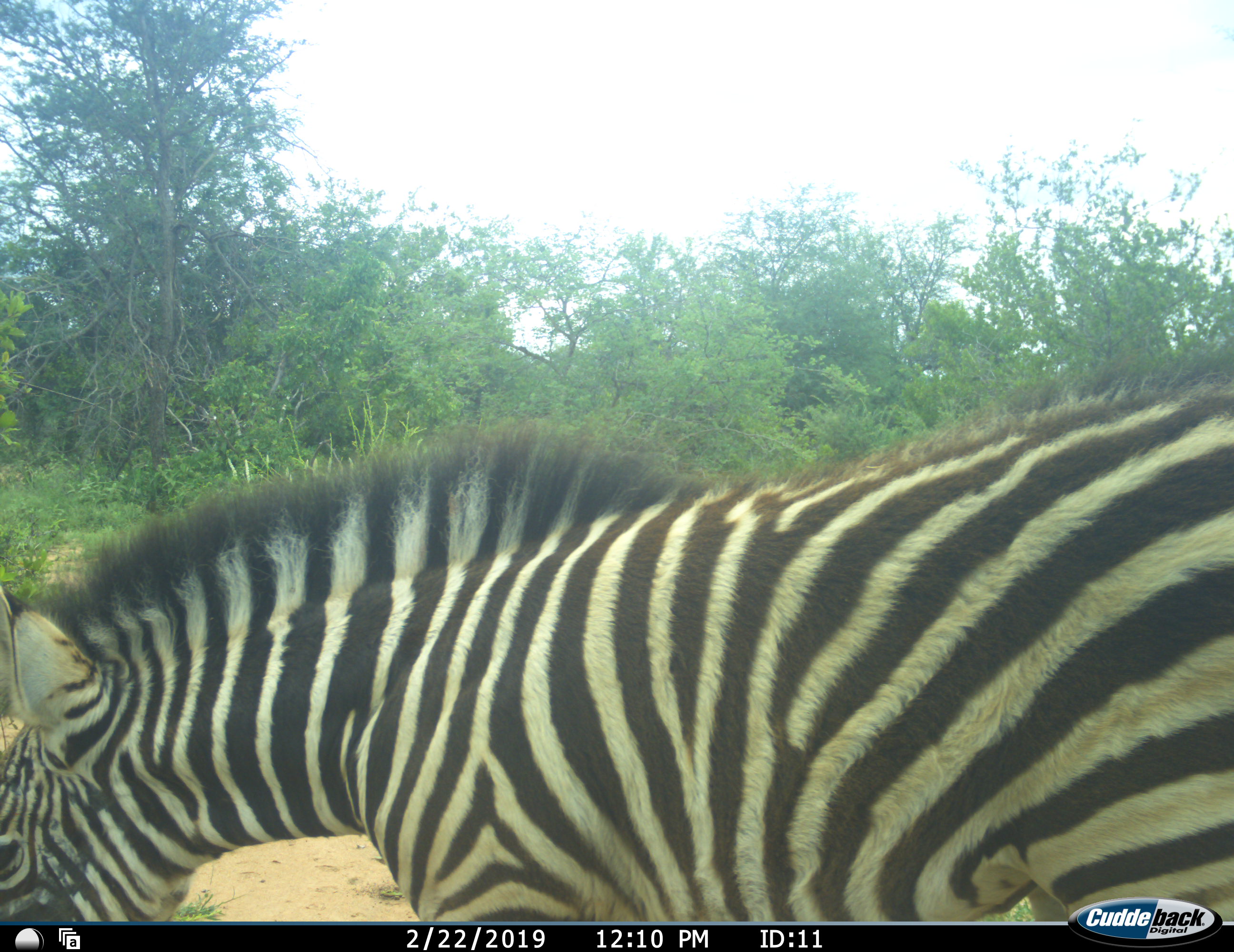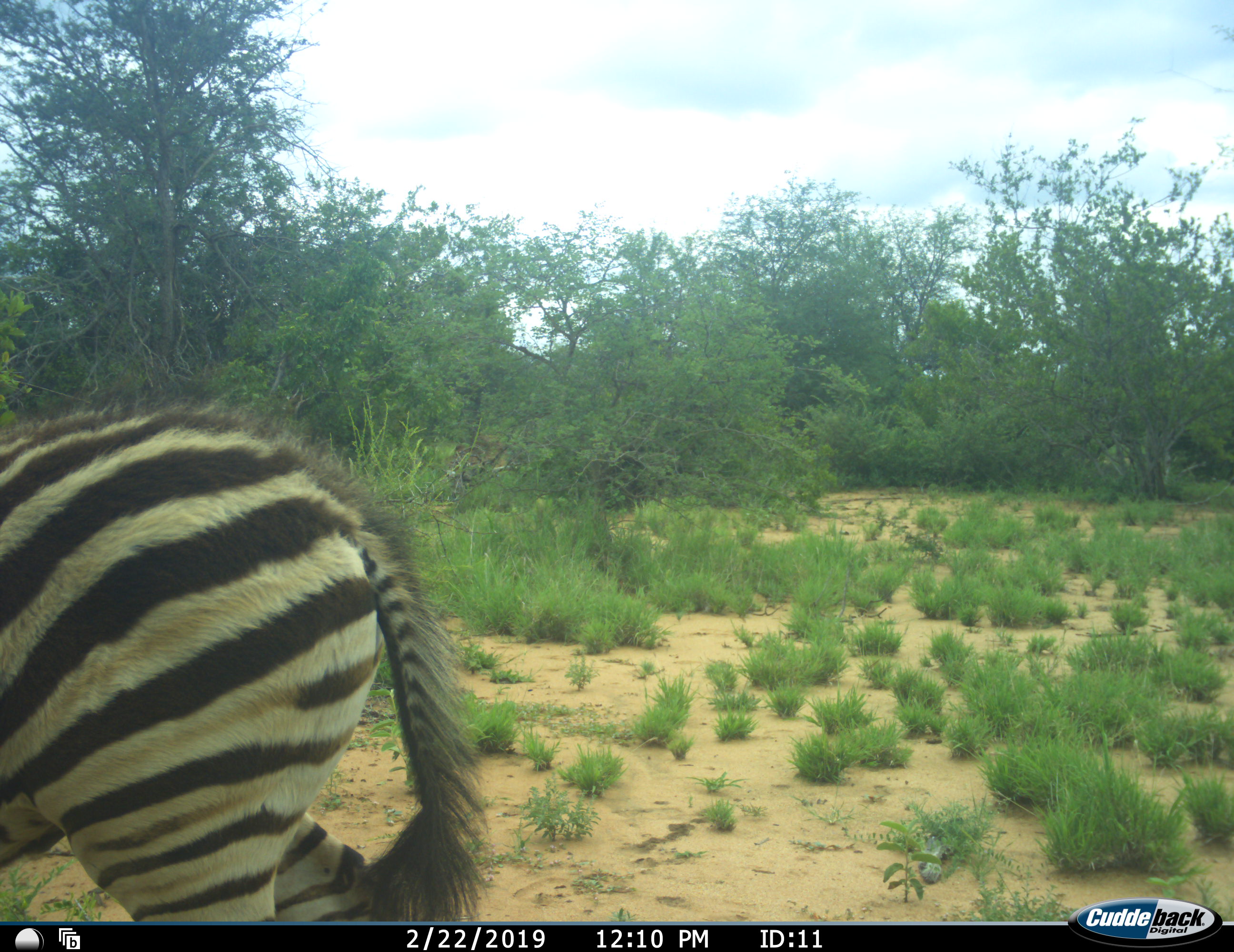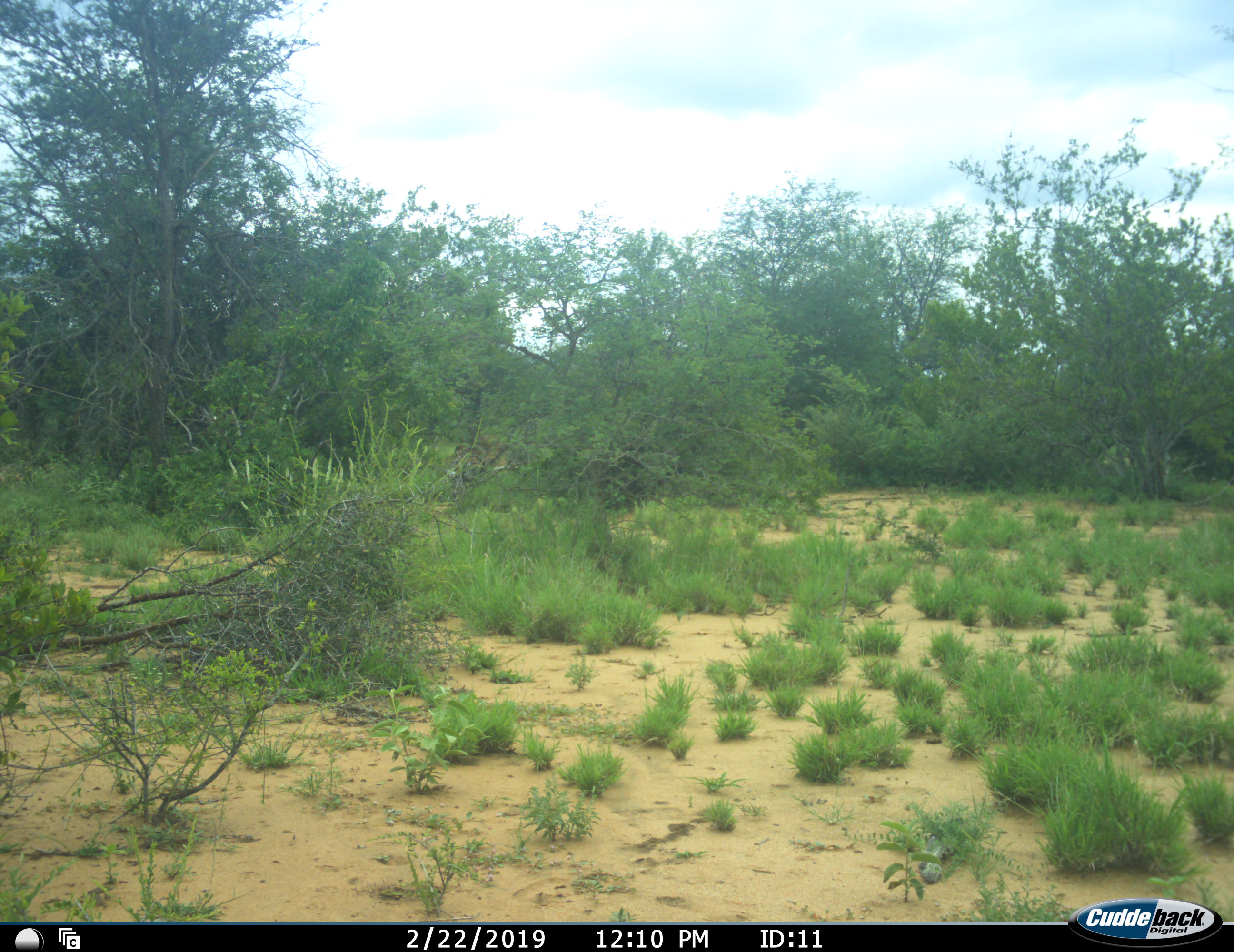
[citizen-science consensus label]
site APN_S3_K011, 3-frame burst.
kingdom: Animalia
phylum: Chordata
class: Mammalia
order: Perissodactyla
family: Equidae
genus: Equus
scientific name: Equus quagga burchellii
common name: burchell's zebra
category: zebraburchells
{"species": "zebraburchells (burchell's zebra) (Equus quagga burchellii)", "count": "1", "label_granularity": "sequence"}